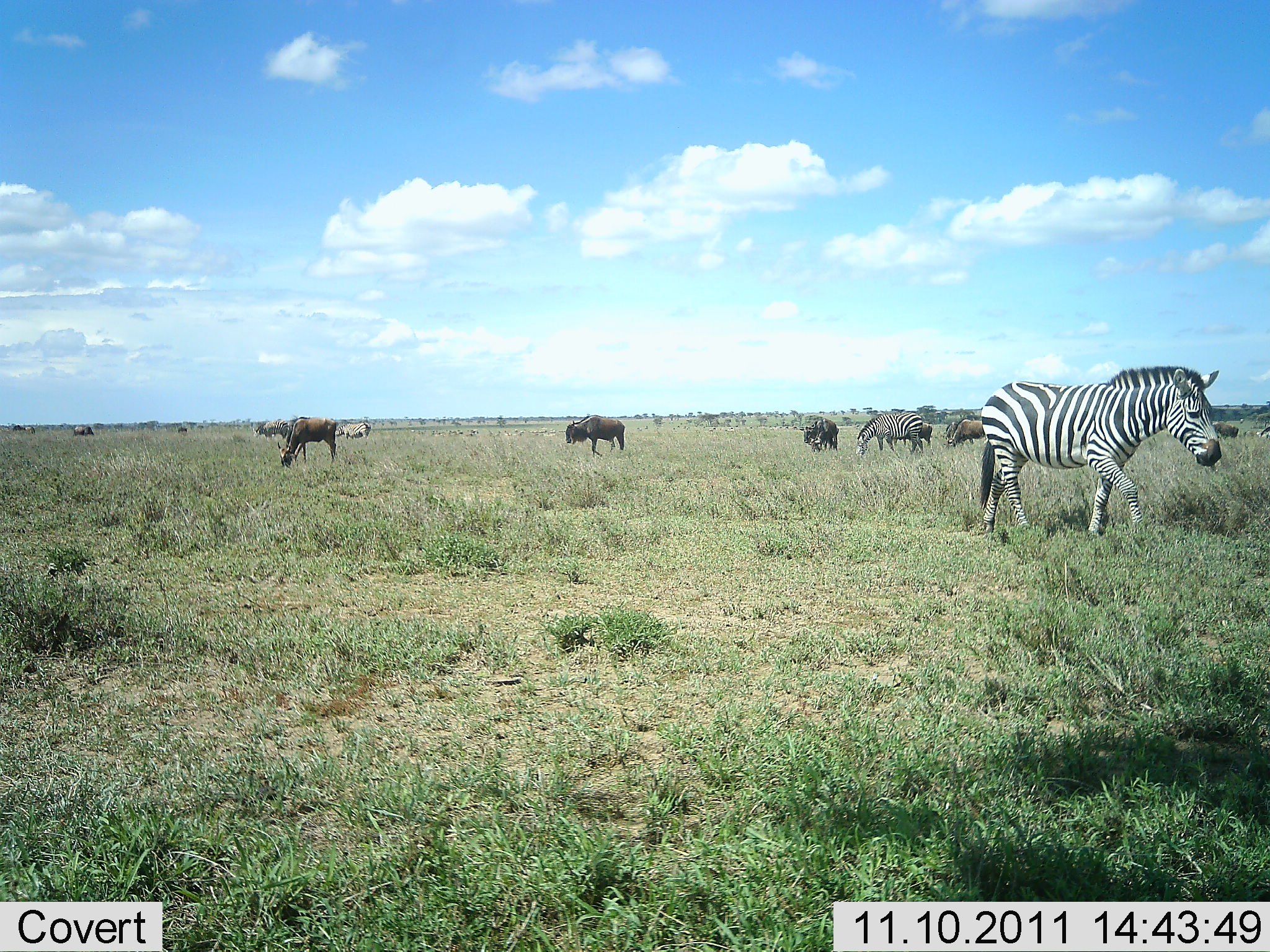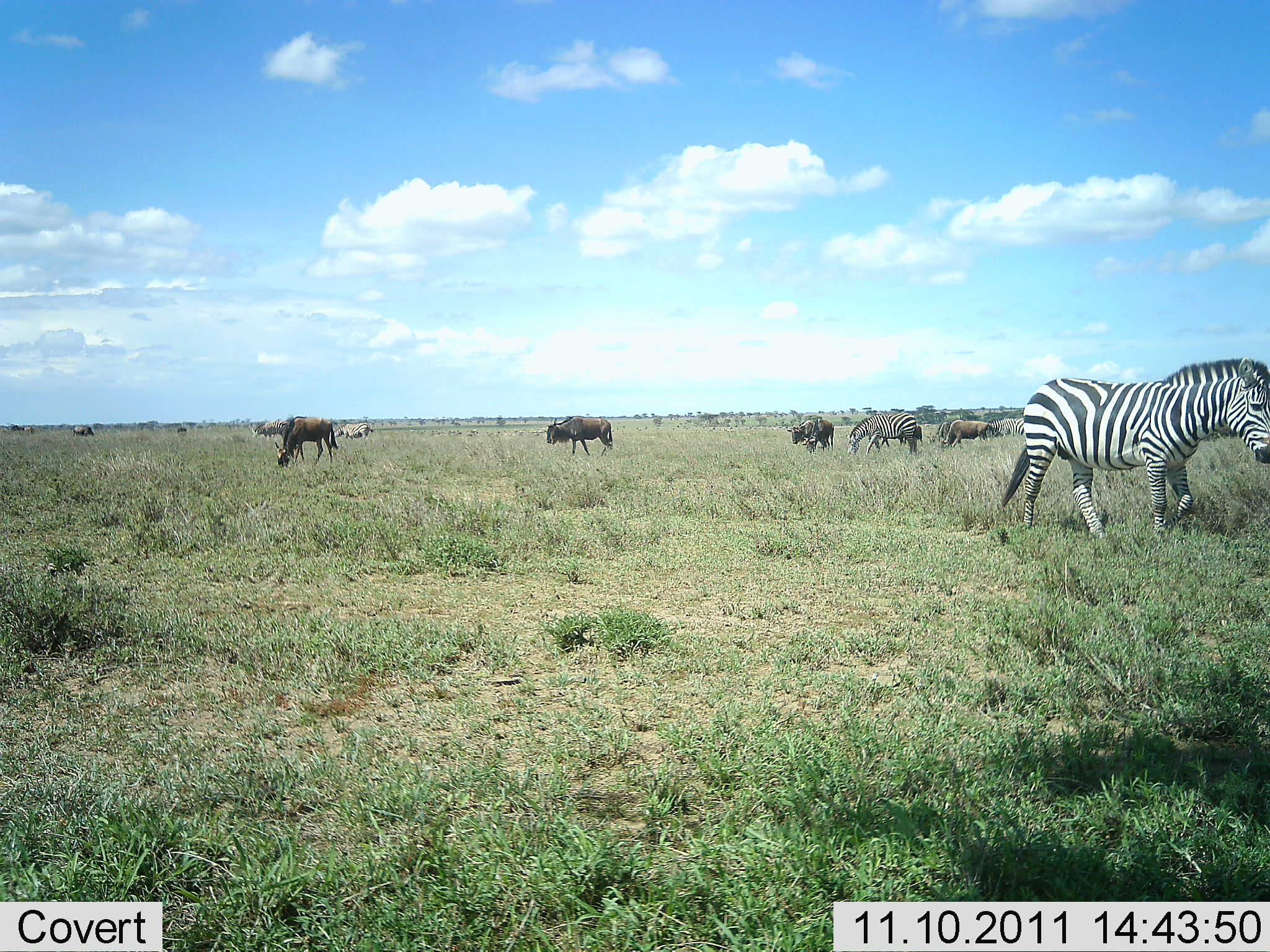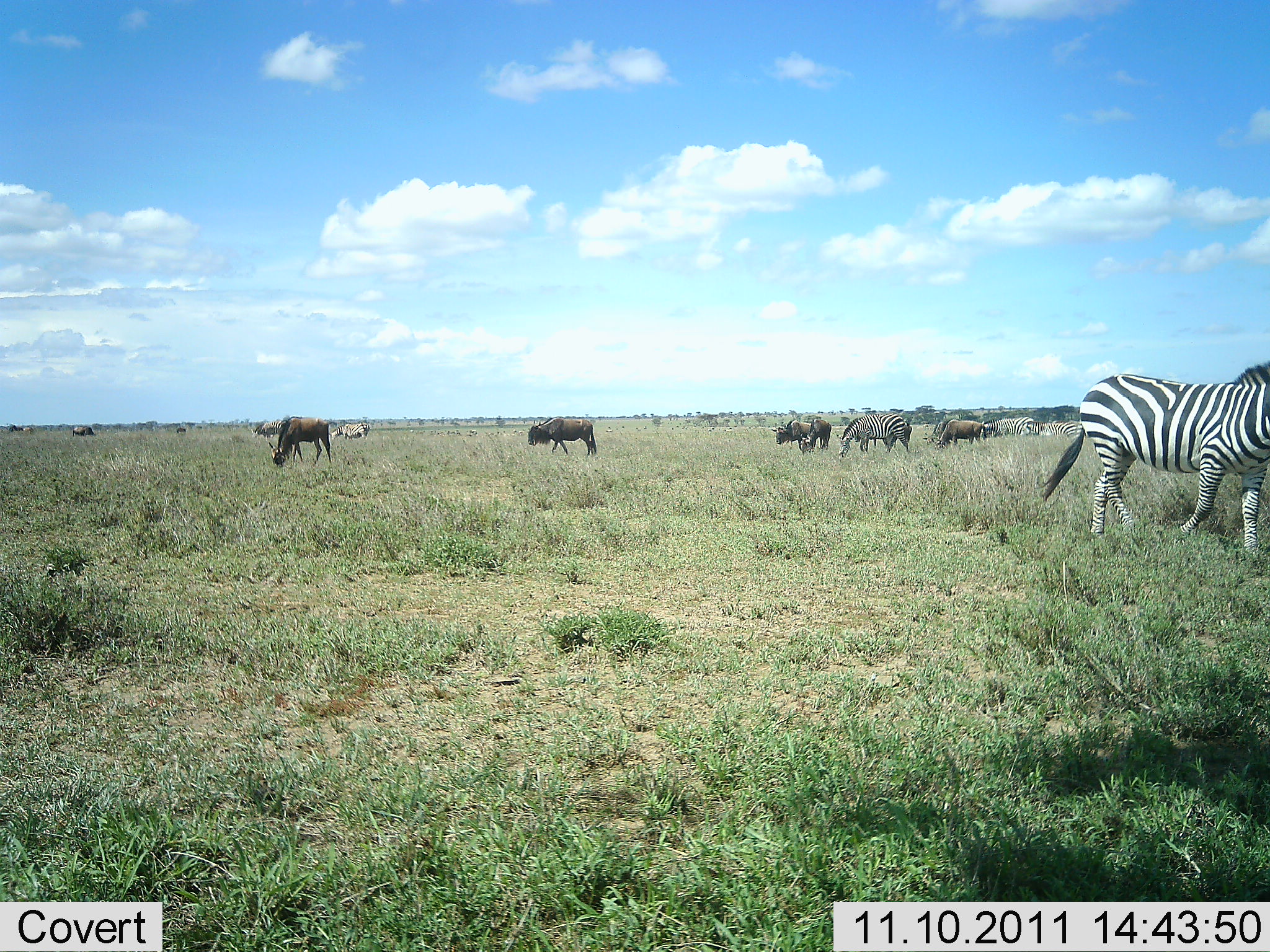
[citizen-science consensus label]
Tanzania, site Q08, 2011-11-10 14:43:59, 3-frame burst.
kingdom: Animalia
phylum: Chordata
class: Mammalia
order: Artiodactyla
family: Bovidae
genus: Connochaetes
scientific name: Connochaetes taurinus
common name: blue wildebeest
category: wildebeest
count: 4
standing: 50%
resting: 0%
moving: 40%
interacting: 0%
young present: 0%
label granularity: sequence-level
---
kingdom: Animalia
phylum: Chordata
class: Mammalia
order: Perissodactyla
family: Equidae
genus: Equus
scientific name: Equus quagga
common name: plains zebra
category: zebra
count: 2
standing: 23%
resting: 0%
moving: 85%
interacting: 0%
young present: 0%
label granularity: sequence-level